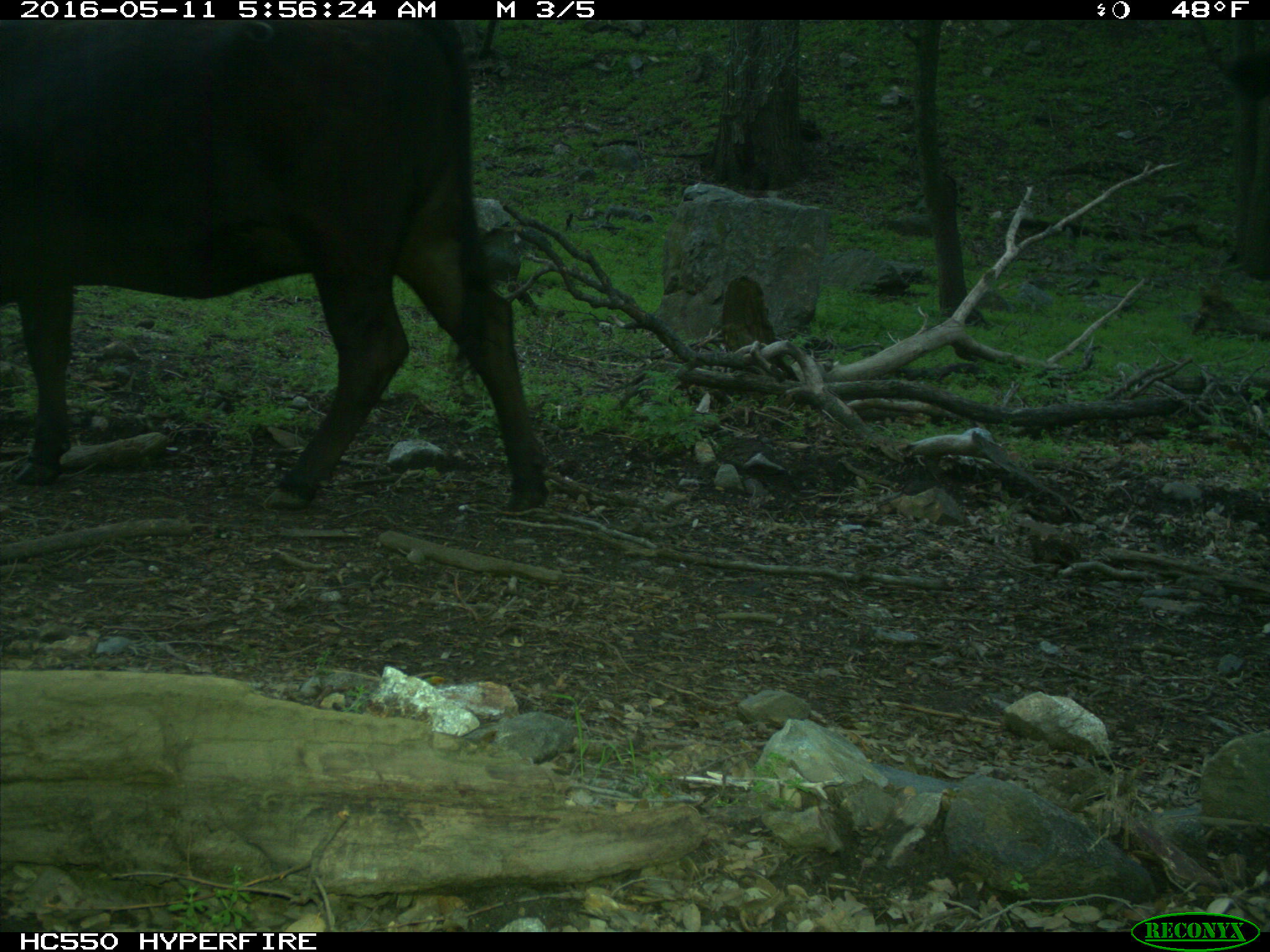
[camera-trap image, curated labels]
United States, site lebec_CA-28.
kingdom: Animalia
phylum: Chordata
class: Mammalia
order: Artiodactyla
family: Bovidae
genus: Bos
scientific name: Bos taurus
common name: domestic cow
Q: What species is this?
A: Bos taurus (domestic cow).